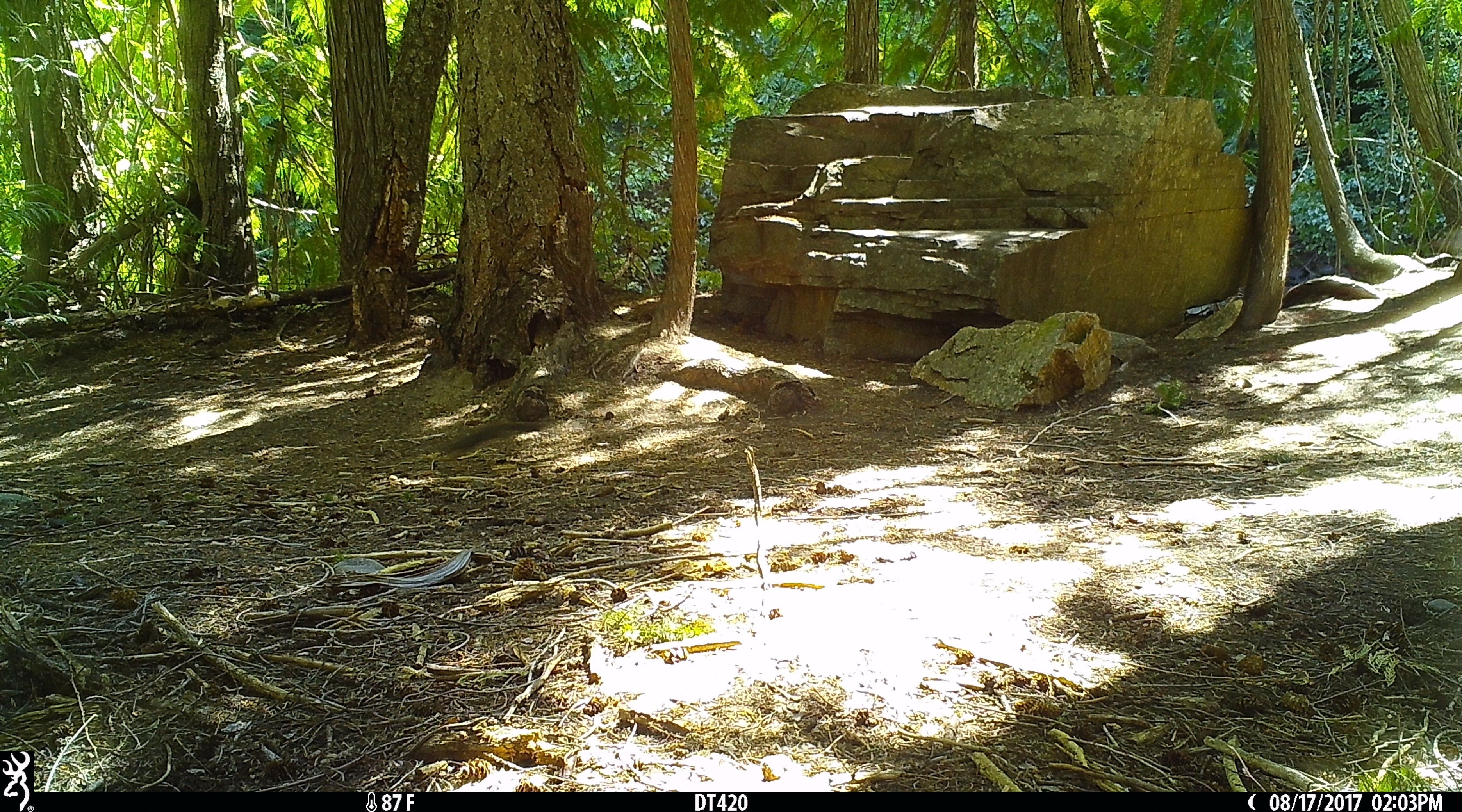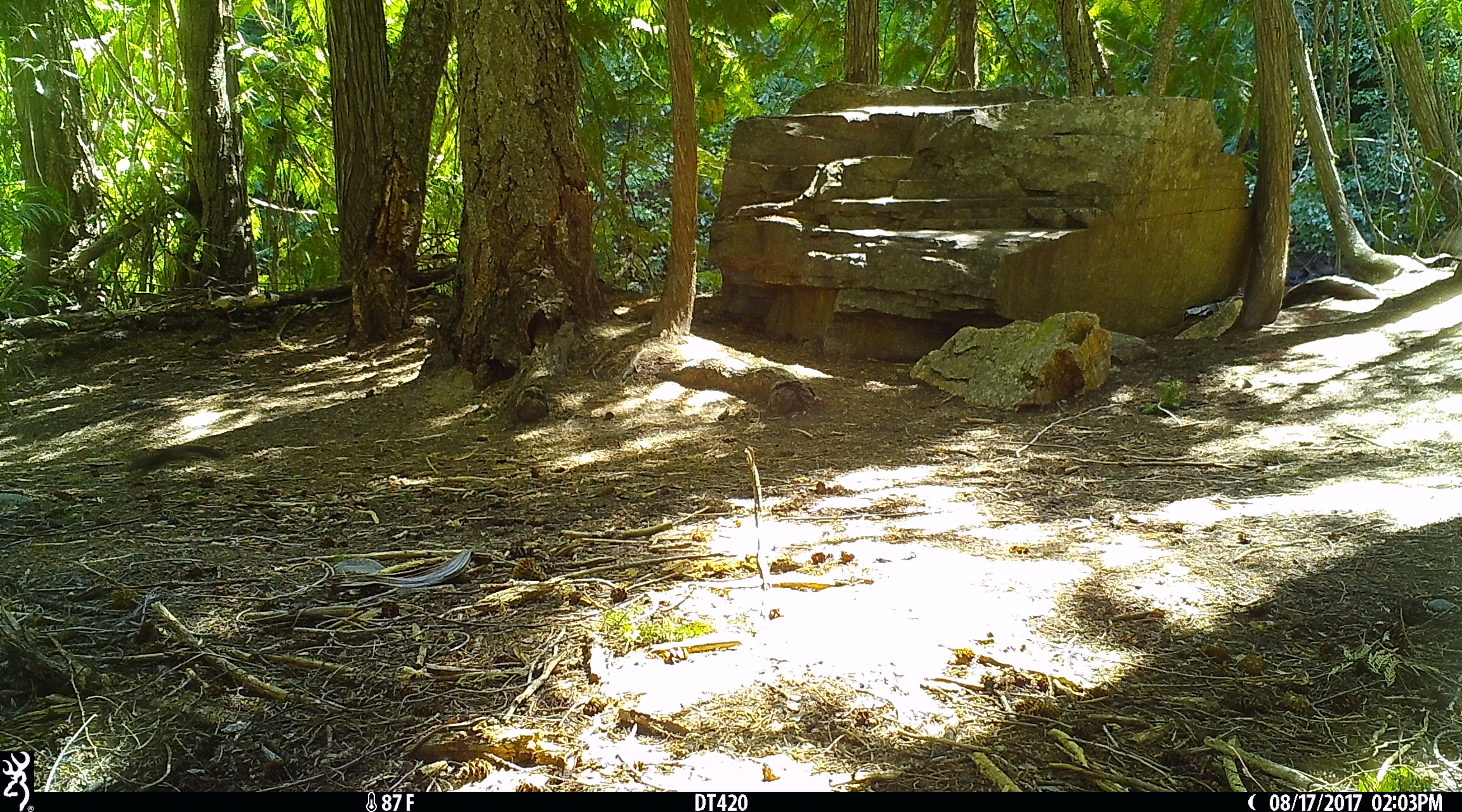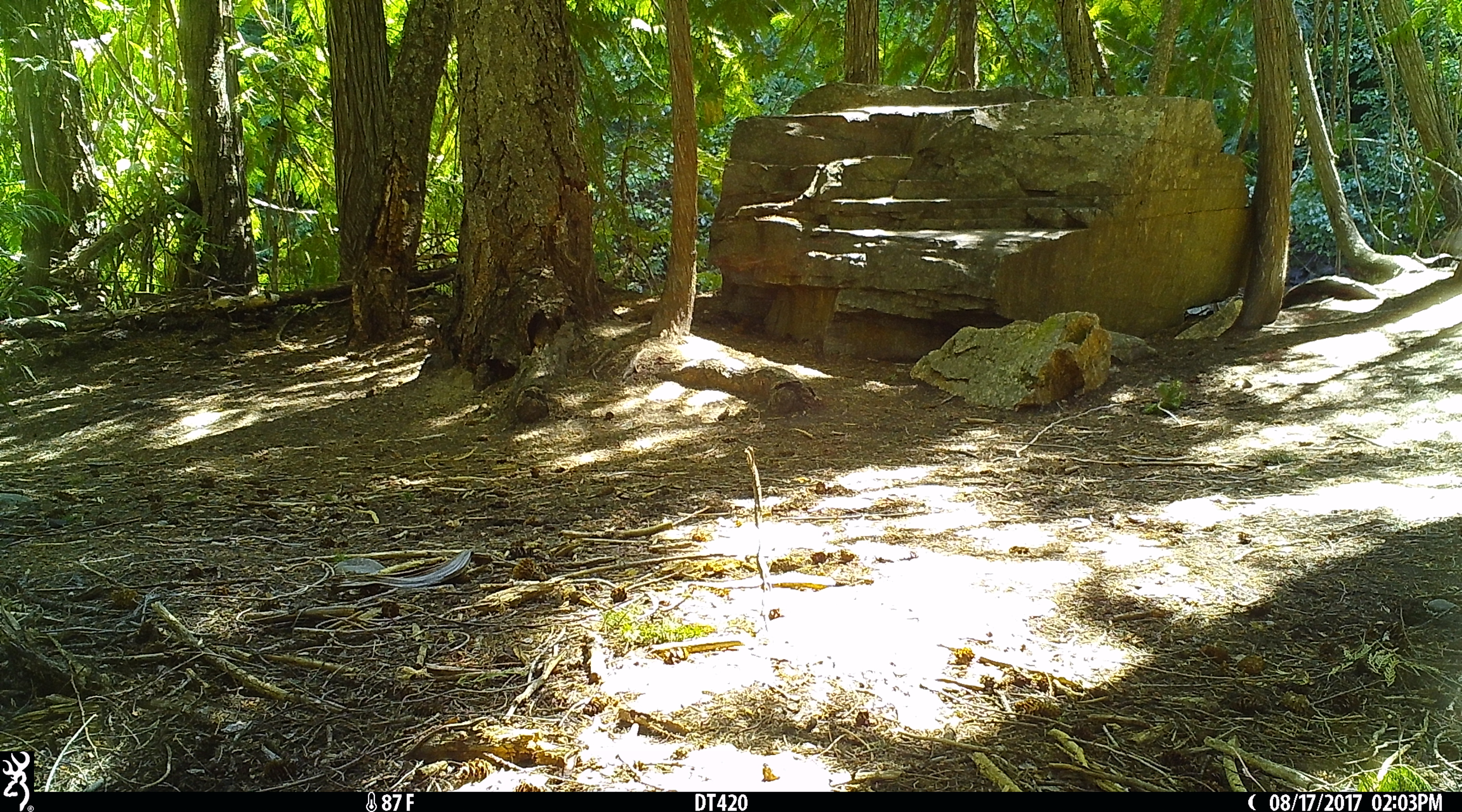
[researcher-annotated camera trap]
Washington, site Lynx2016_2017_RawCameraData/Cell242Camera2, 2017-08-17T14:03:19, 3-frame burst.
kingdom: Animalia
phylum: Chordata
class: Mammalia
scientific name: Mammalia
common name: small mammal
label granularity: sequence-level